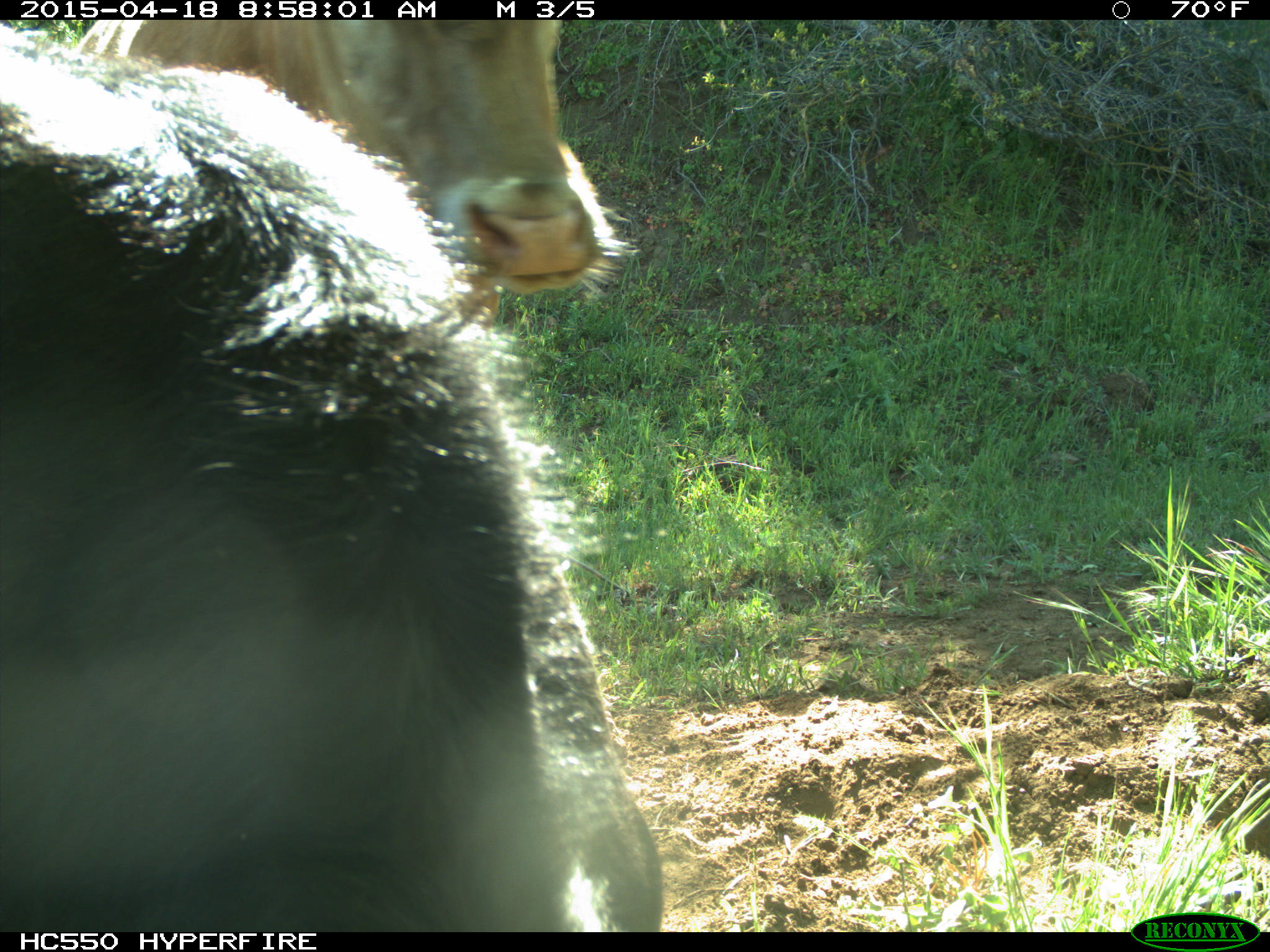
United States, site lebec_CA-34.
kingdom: Animalia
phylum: Chordata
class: Mammalia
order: Artiodactyla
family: Bovidae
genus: Bos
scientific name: Bos taurus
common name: domestic cow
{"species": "Bos taurus (domestic cow)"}